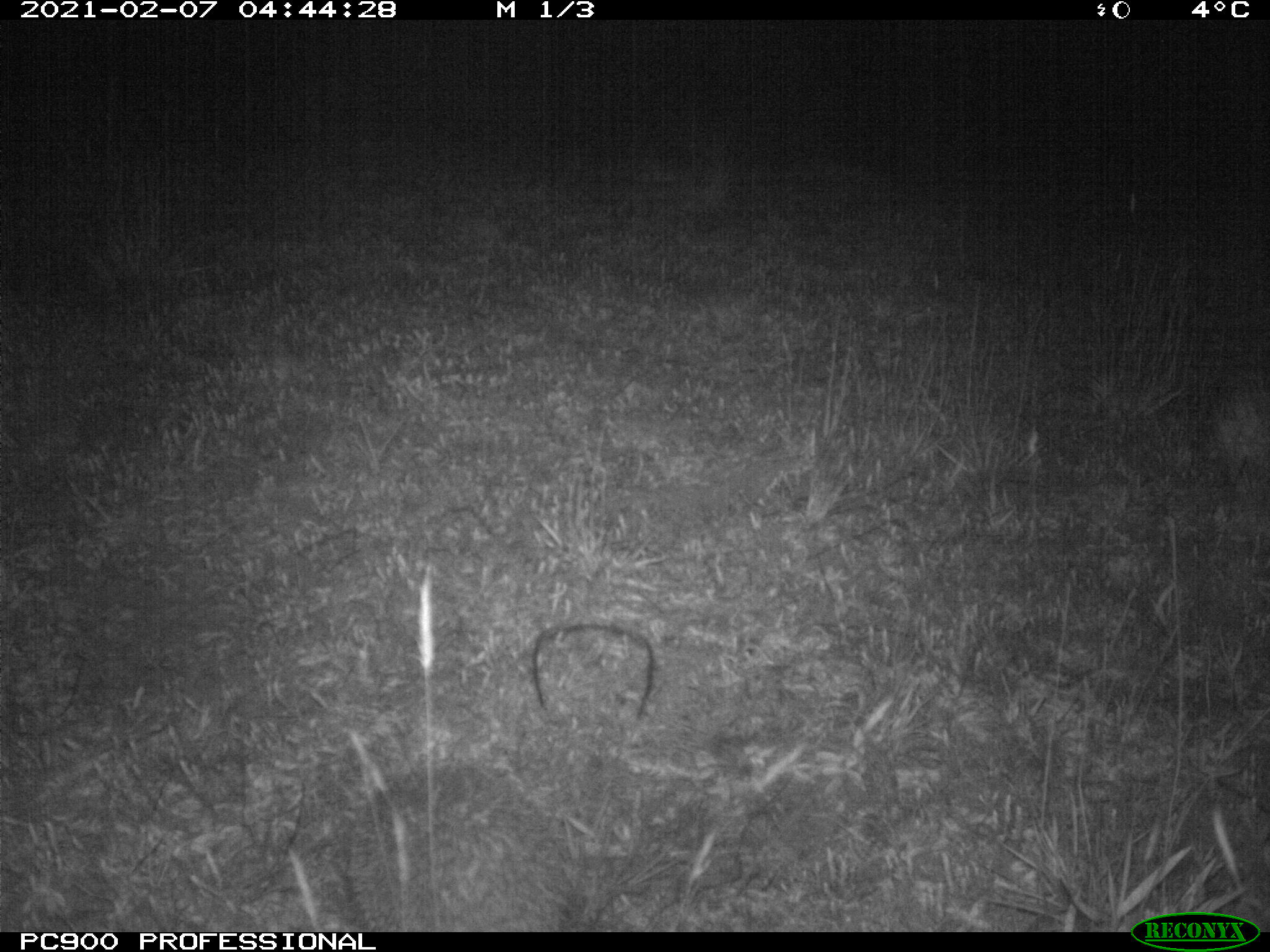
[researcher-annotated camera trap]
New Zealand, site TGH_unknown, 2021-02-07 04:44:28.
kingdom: Animalia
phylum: Chordata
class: Mammalia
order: Eulipotyphla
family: Erinaceidae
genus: Erinaceus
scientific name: Erinaceus europaeus europaeus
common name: european hedgehog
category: hedgehog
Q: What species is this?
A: Hedgehog (european hedgehog) (Erinaceus europaeus europaeus).